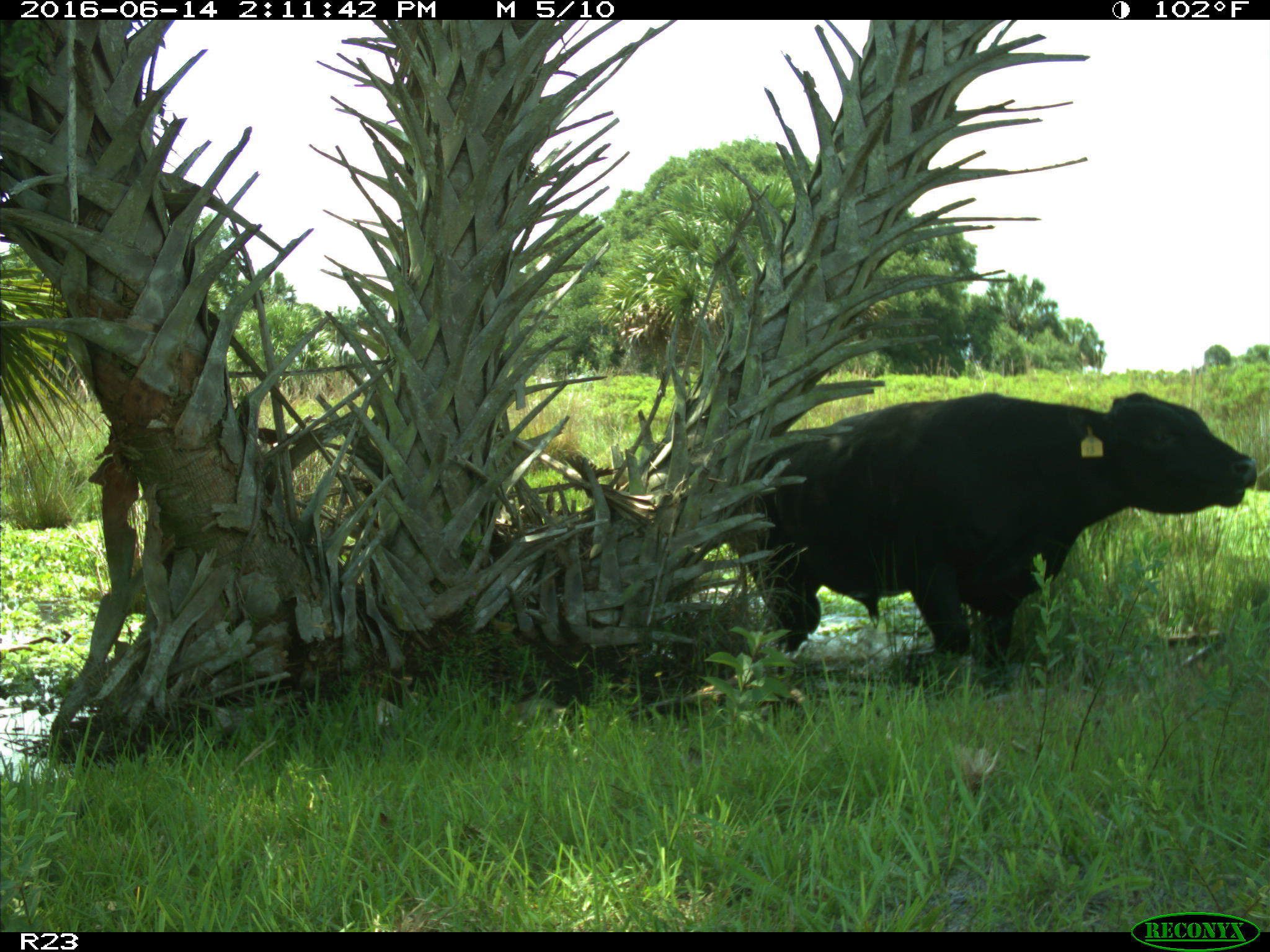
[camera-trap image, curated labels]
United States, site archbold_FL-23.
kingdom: Animalia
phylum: Chordata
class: Mammalia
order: Artiodactyla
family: Bovidae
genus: Bos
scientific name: Bos taurus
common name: domestic cow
Bos taurus (domestic cow).